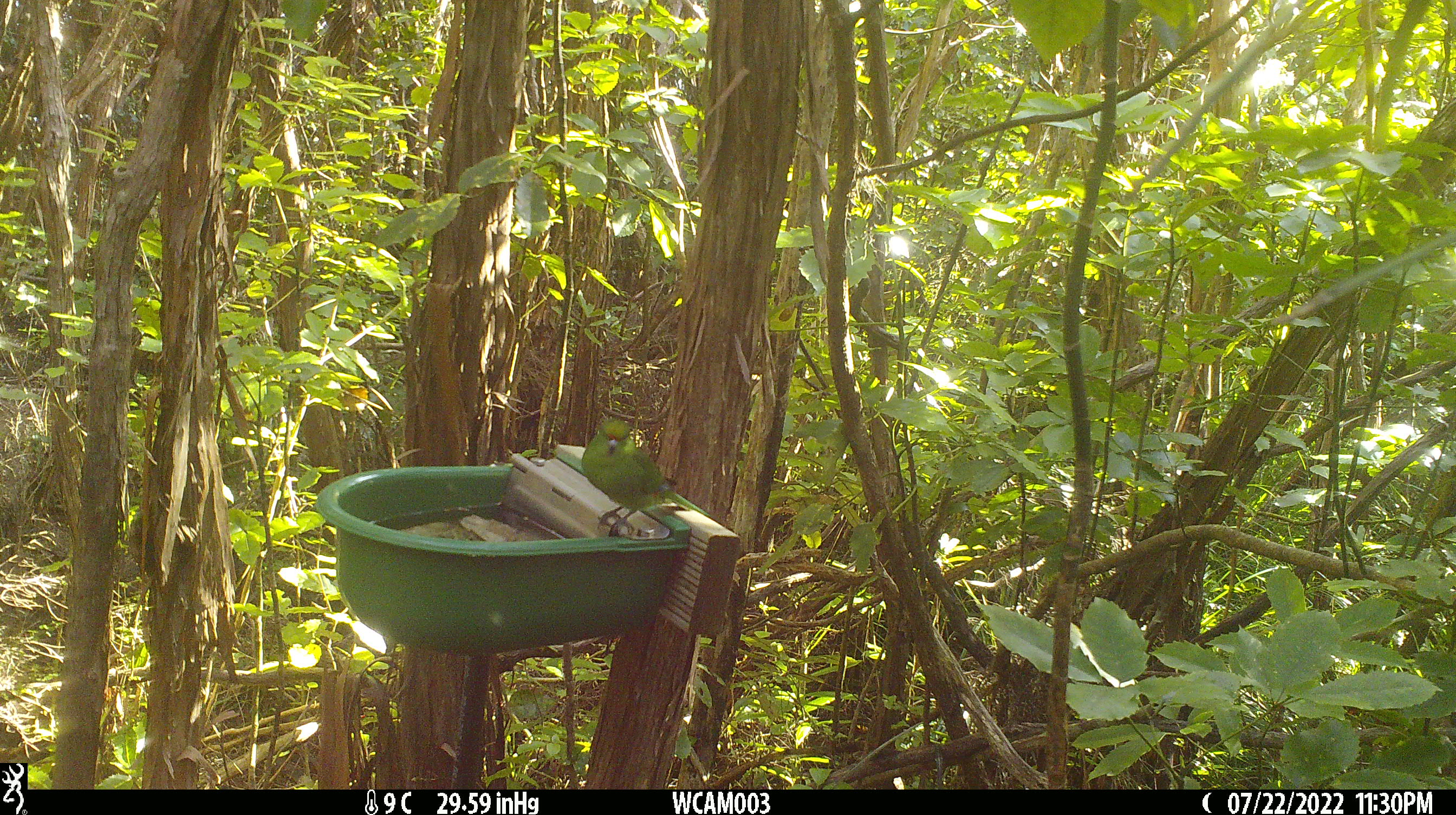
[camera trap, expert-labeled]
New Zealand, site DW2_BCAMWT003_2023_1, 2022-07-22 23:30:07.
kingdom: Animalia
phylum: Chordata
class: Aves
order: Psittaciformes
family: Psittaculidae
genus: Cyanoramphus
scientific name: Cyanoramphus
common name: parakeet